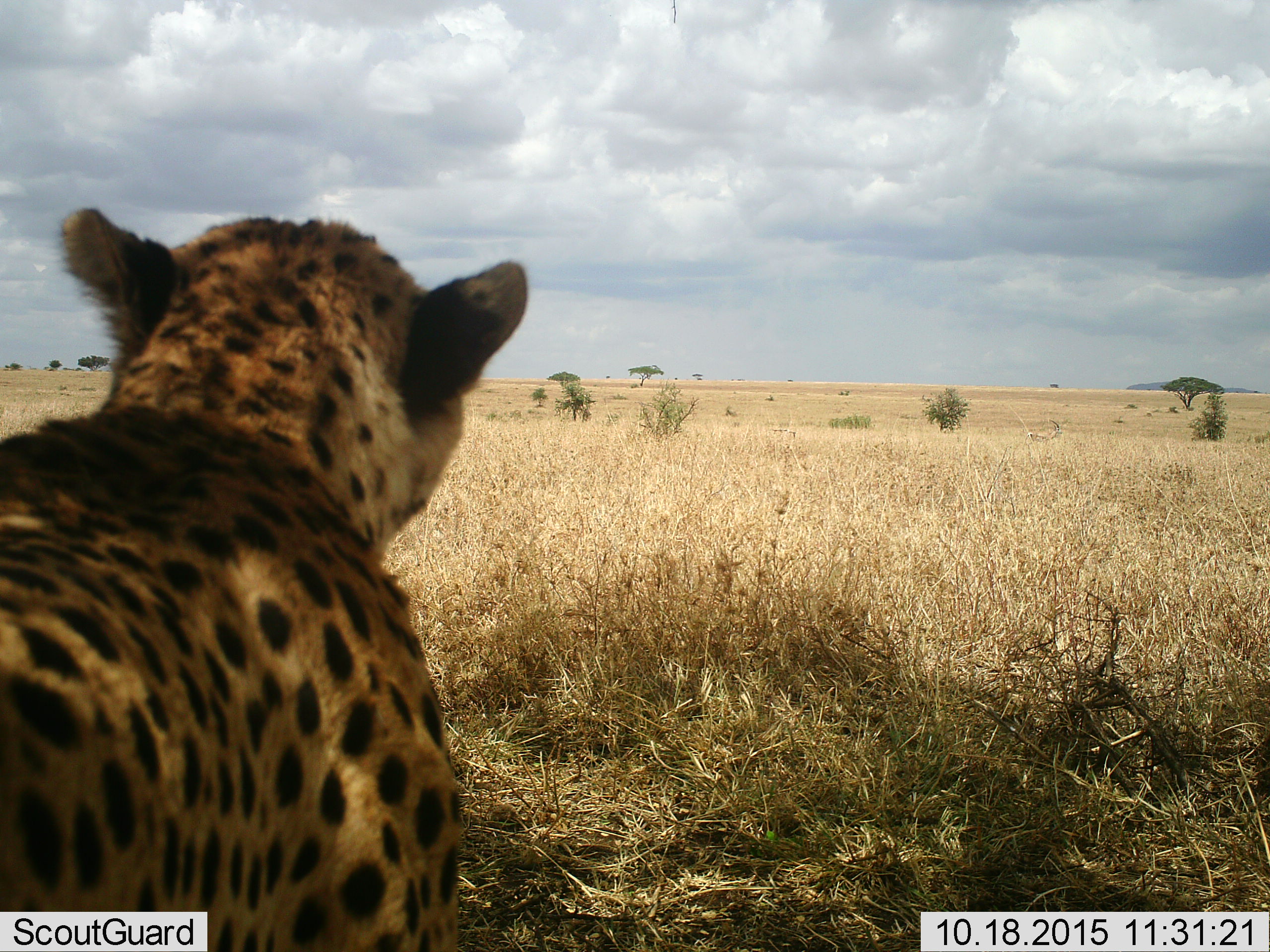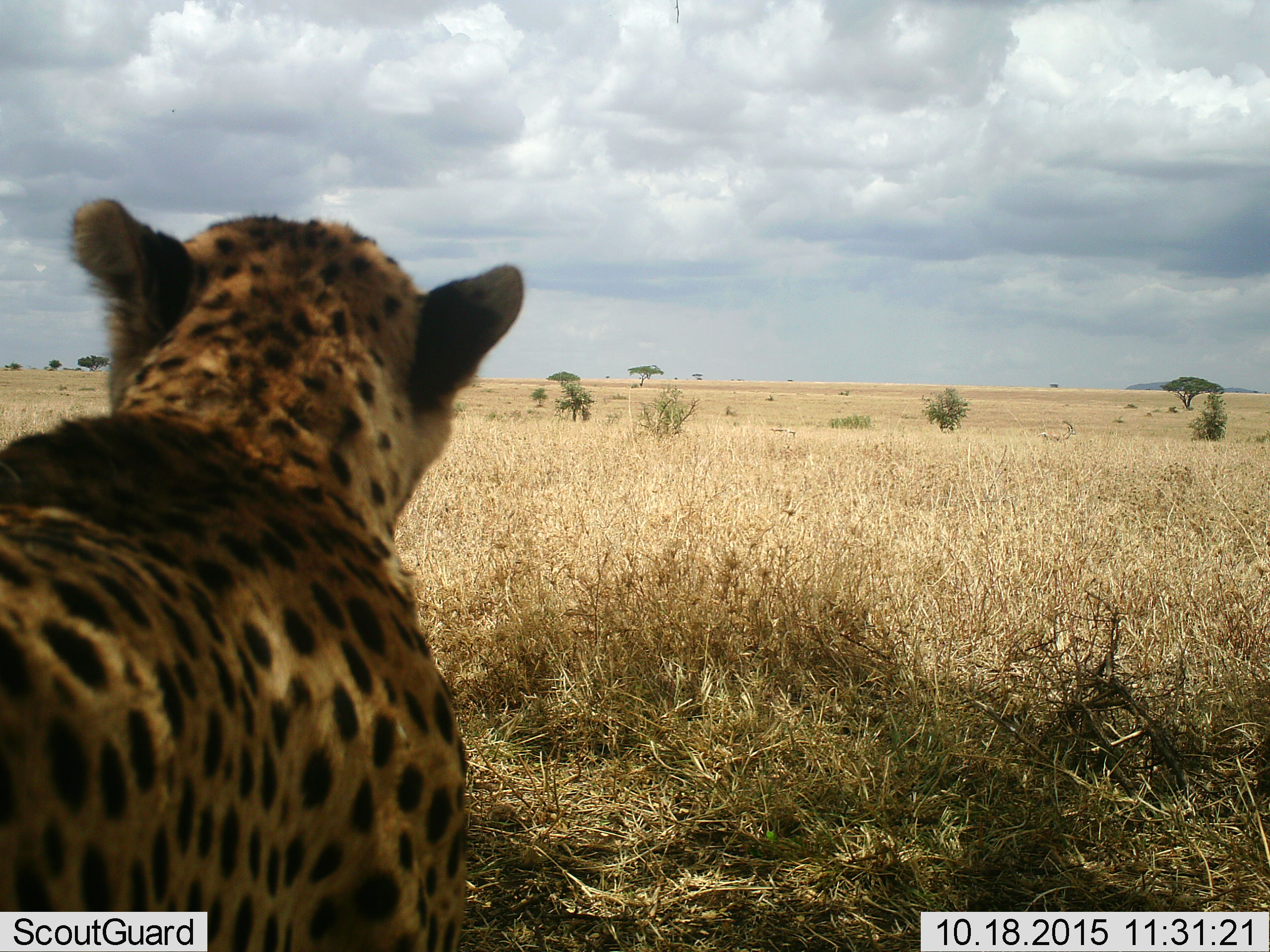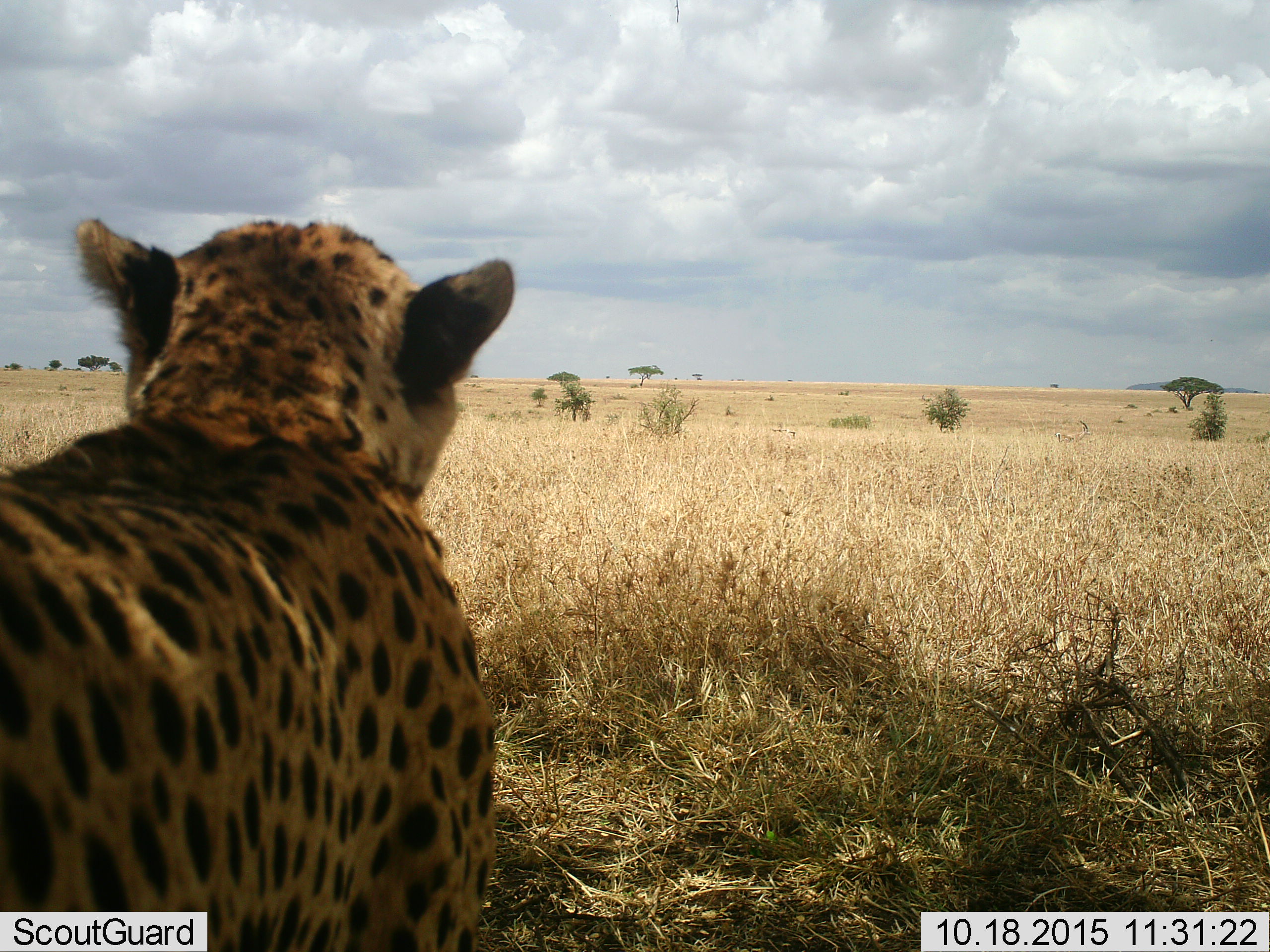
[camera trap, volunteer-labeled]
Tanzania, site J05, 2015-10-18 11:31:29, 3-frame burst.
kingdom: Animalia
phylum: Chordata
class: Mammalia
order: Carnivora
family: Felidae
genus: Acinonyx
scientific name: Acinonyx jubatus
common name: cheetah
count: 1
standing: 62%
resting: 38%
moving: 0%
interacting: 12%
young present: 0%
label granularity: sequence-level